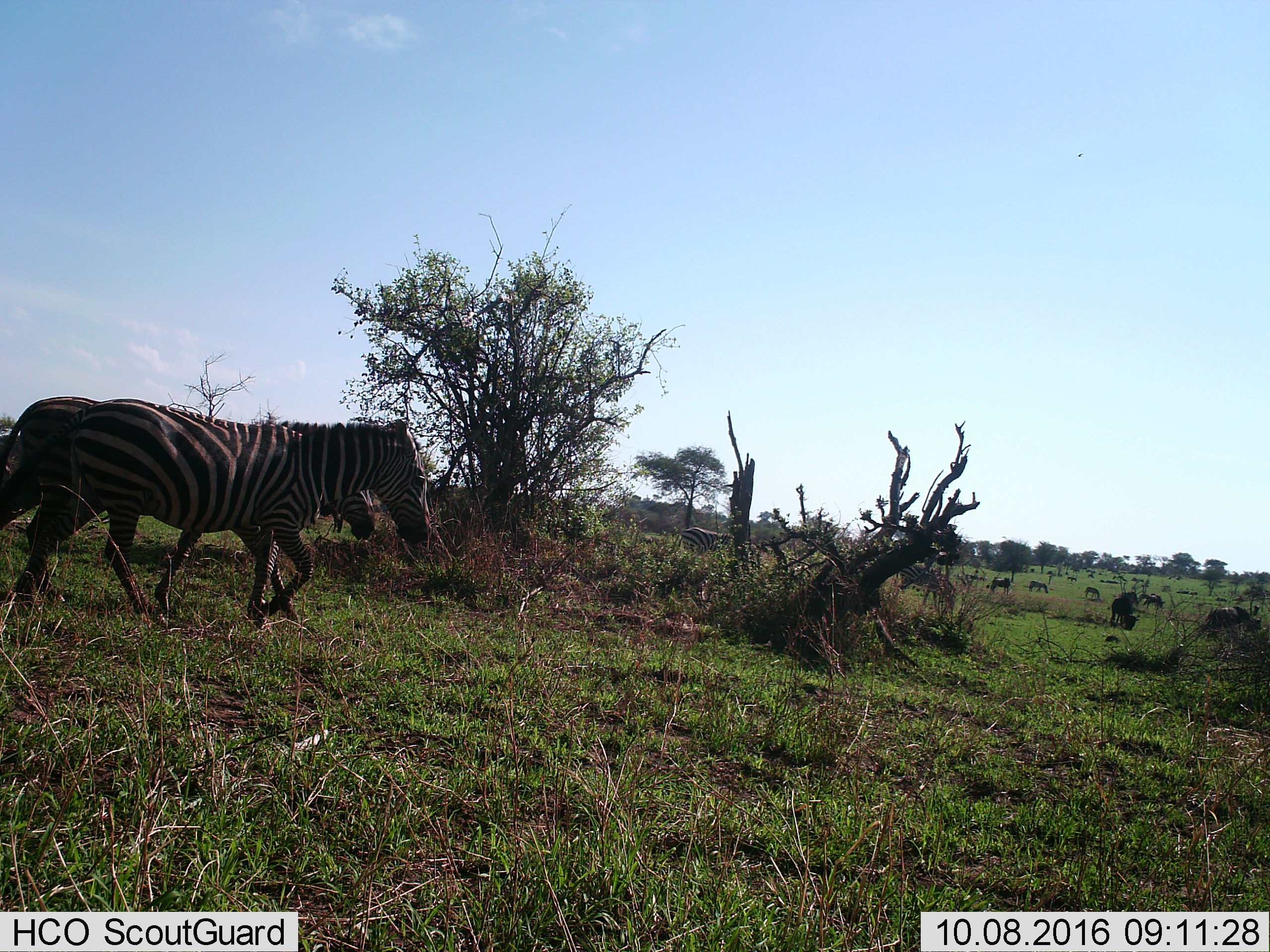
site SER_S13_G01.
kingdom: Animalia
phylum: Chordata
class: Mammalia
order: Perissodactyla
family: Equidae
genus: Equus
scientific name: Equus quagga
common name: plains zebra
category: zebraplains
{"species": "zebraplains (plains zebra) (Equus quagga)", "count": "2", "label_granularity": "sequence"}